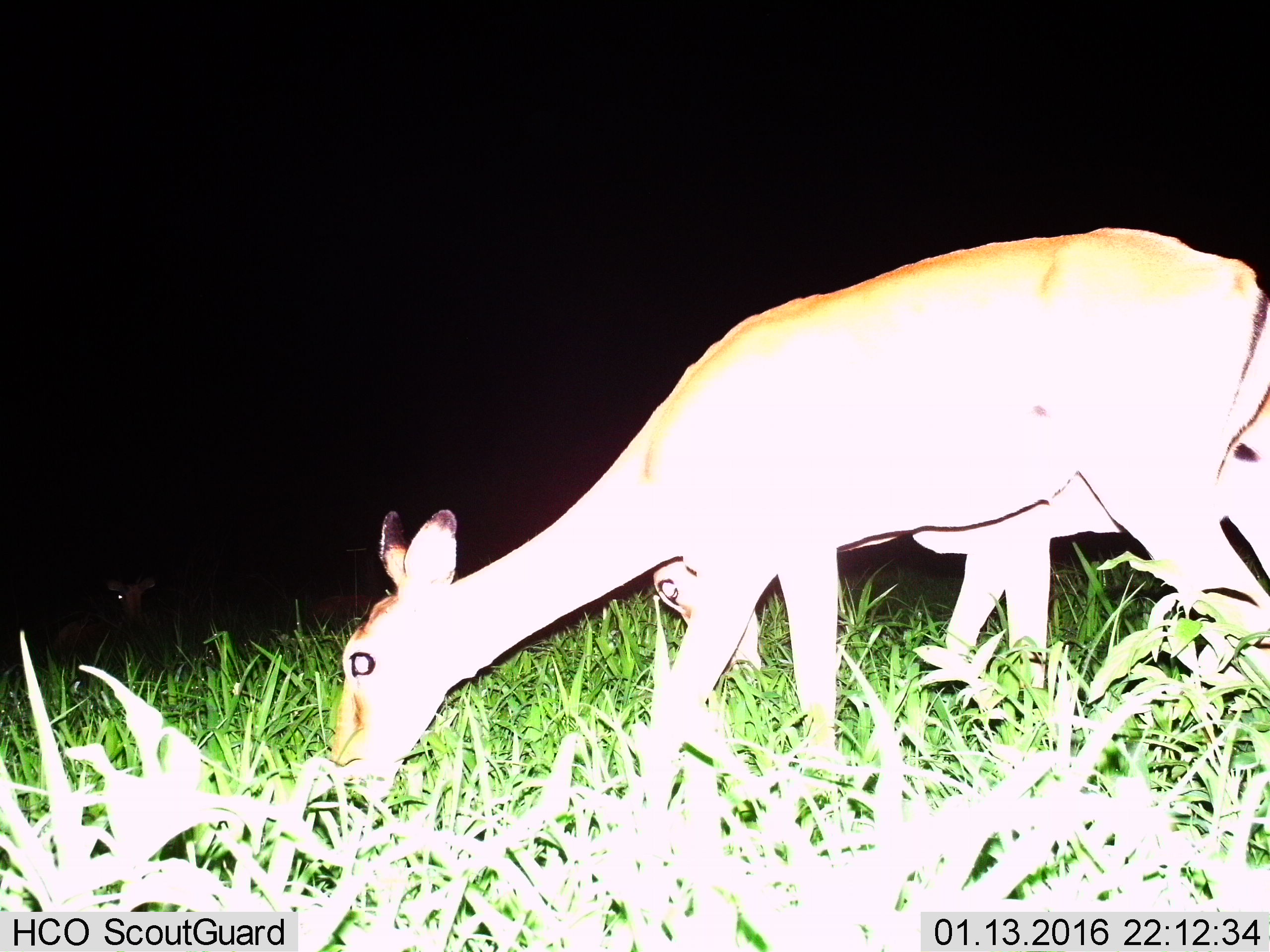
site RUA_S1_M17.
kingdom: Animalia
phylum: Chordata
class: Mammalia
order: Artiodactyla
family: Bovidae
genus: Aepyceros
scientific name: Aepyceros melampus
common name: impala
Impala (Aepyceros melampus), count 2. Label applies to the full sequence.